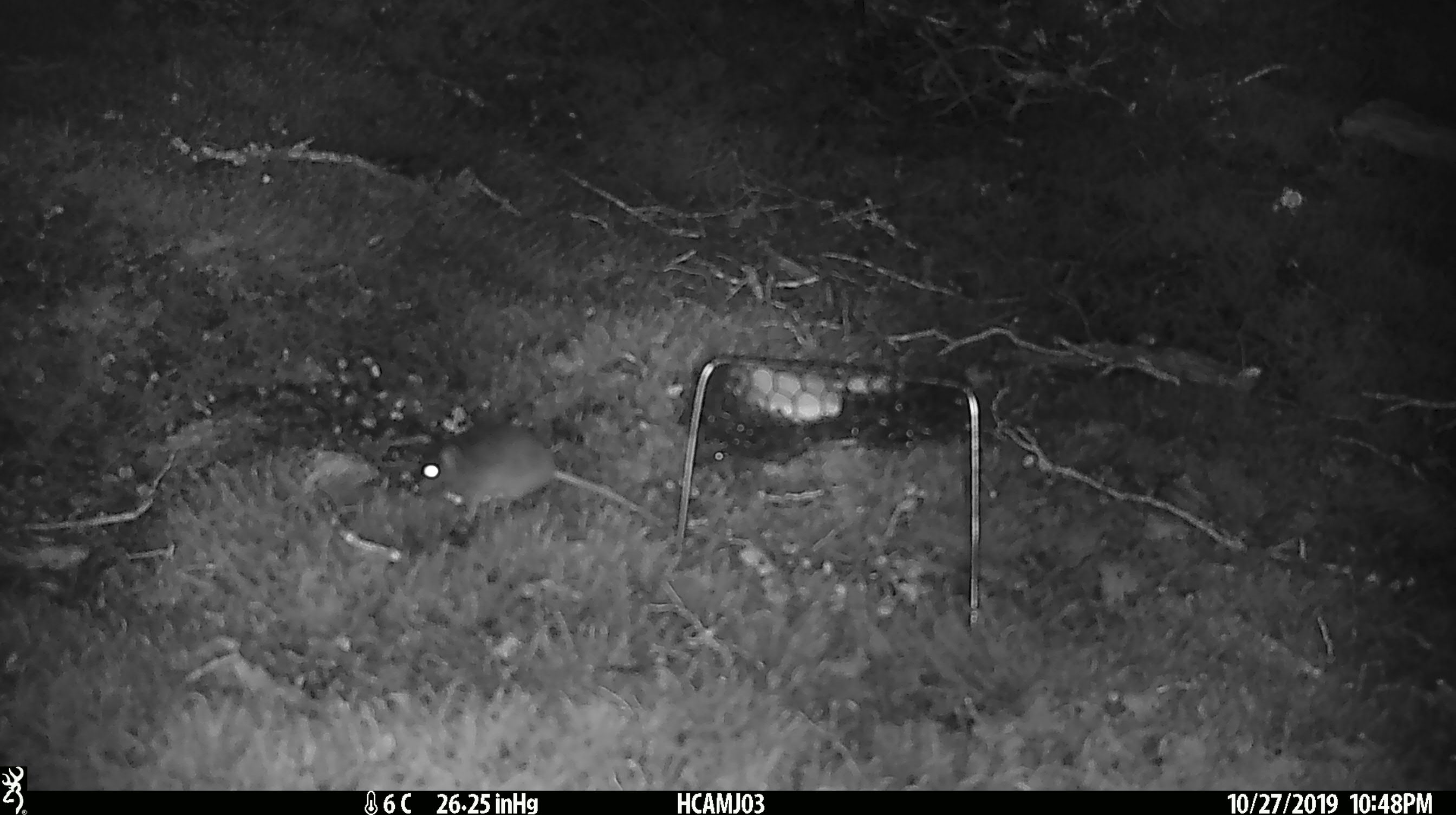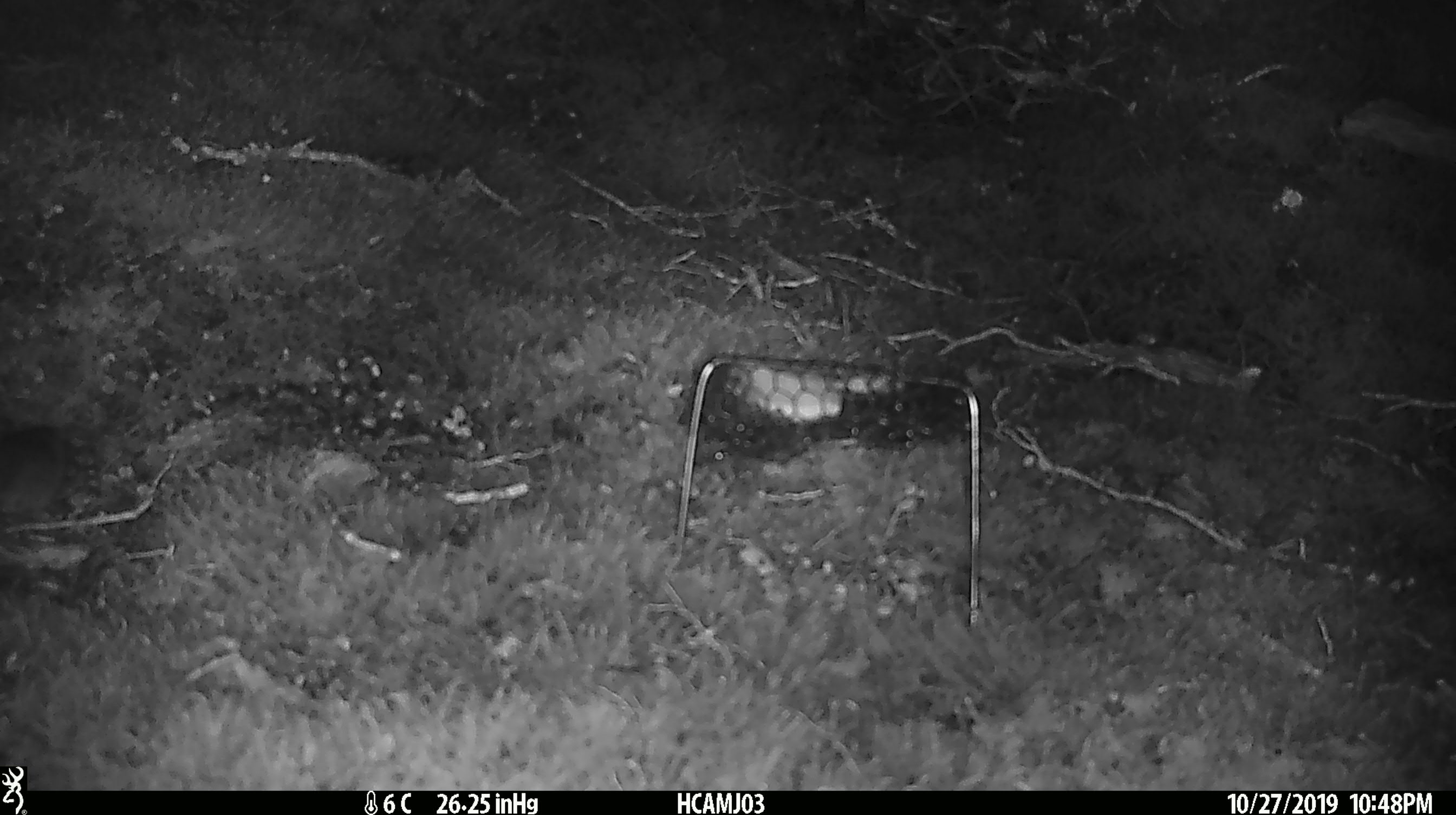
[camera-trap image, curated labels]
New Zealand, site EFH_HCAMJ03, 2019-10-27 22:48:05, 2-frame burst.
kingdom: Animalia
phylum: Chordata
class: Mammalia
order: Rodentia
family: Muridae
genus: Mus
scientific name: Mus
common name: mouse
Mouse (Mus).